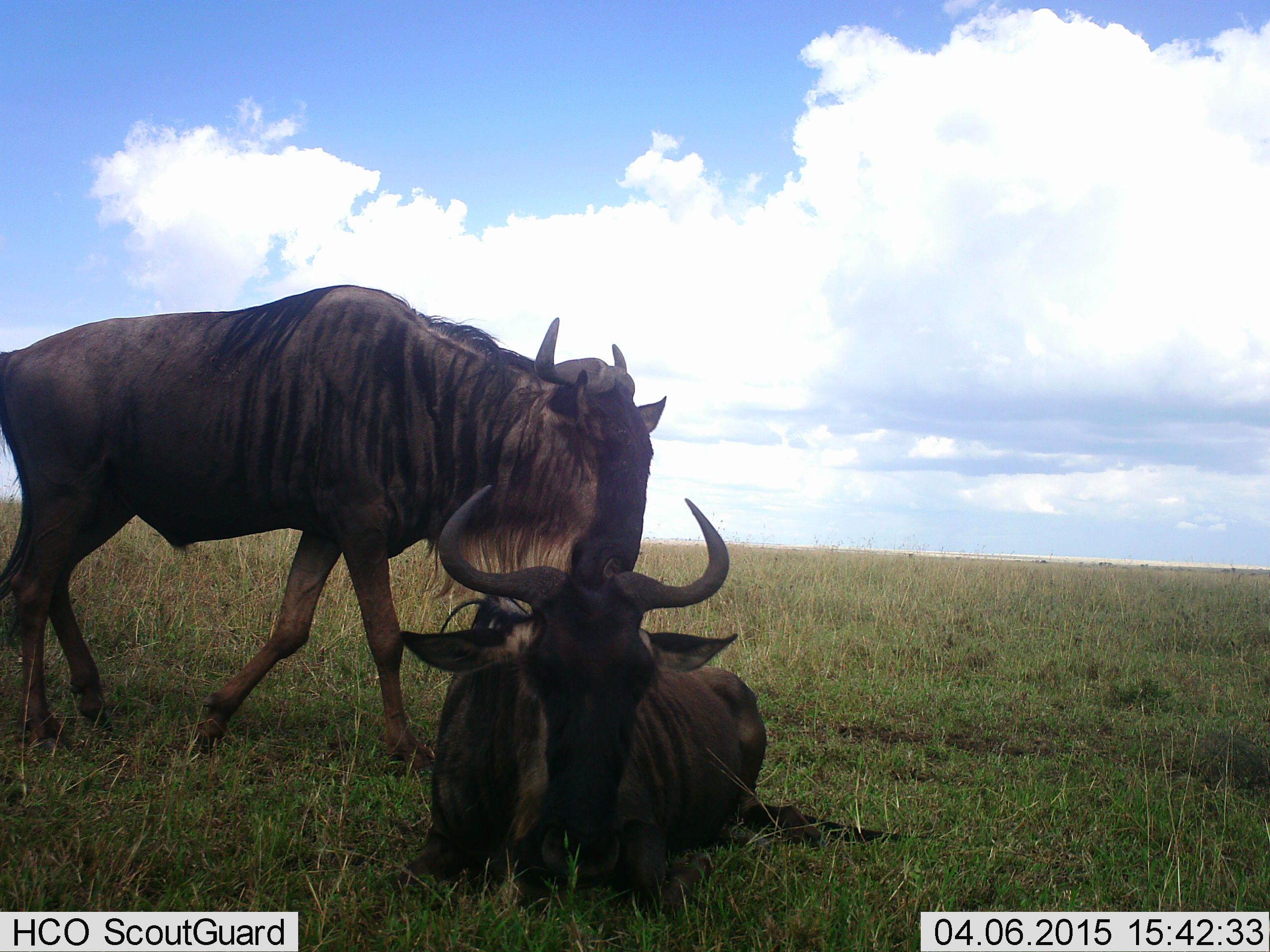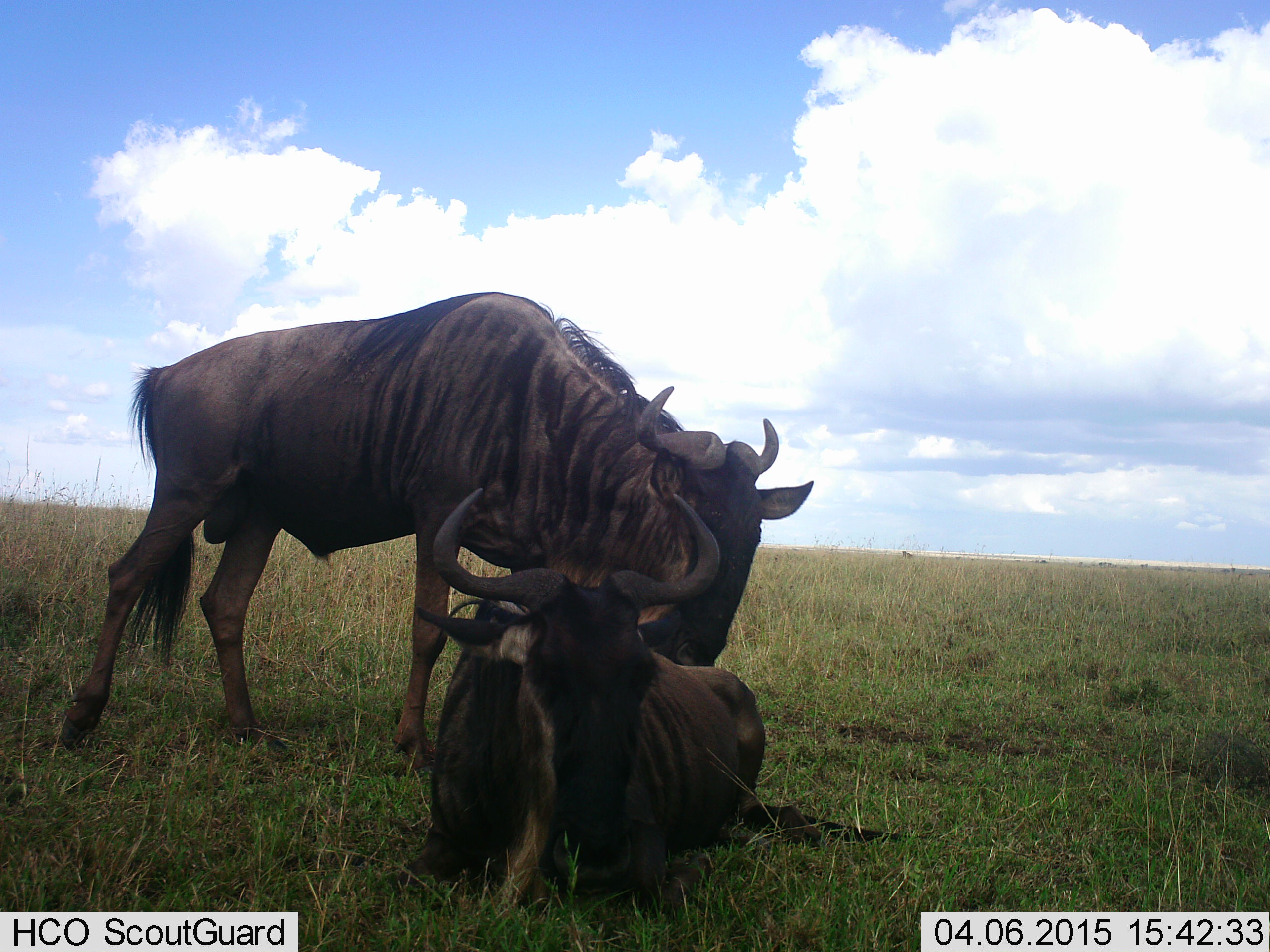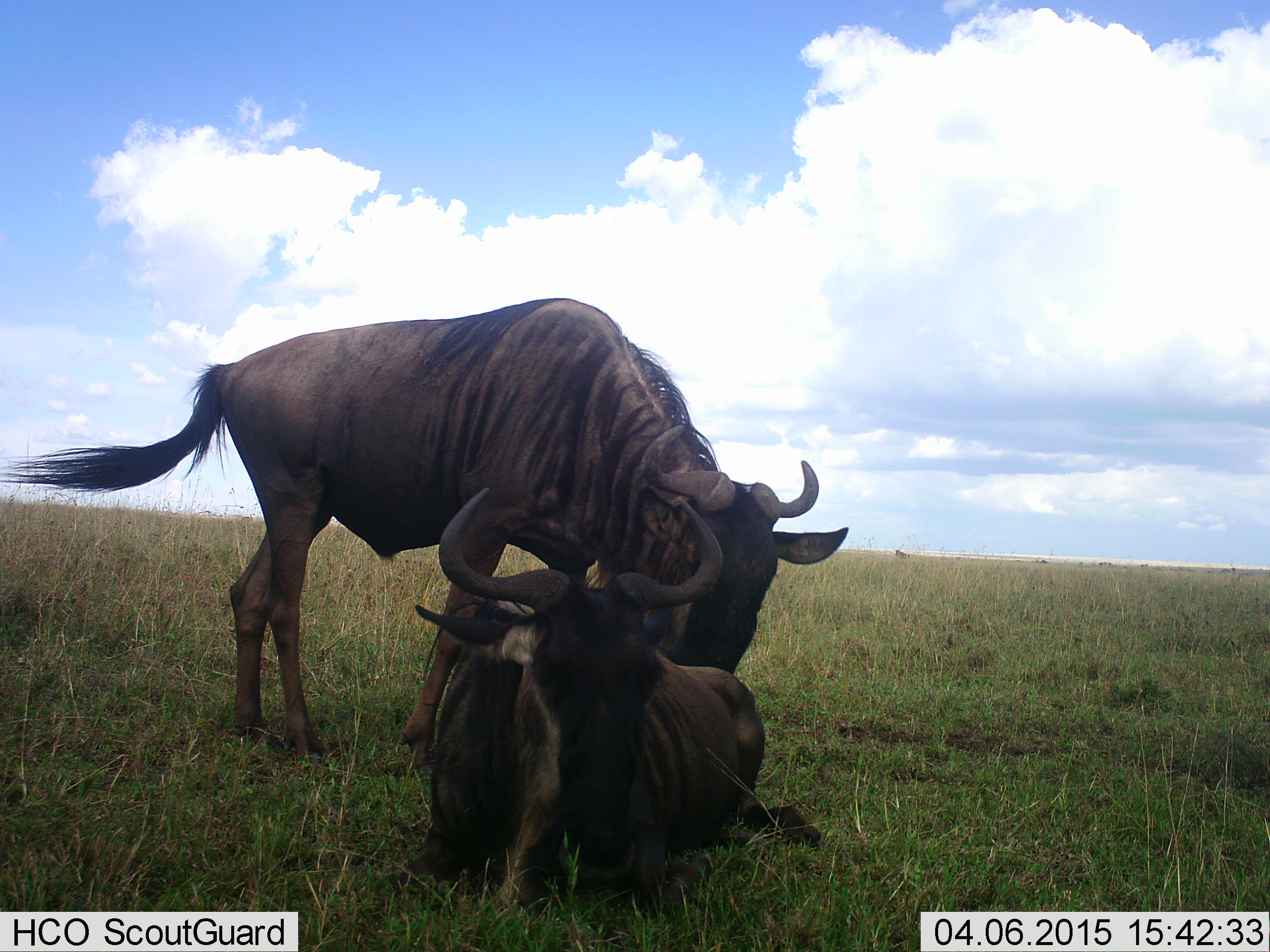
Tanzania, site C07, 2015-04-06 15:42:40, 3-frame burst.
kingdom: Animalia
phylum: Chordata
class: Mammalia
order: Artiodactyla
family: Bovidae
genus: Connochaetes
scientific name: Connochaetes taurinus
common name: blue wildebeest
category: wildebeest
Wildebeest (blue wildebeest) (Connochaetes taurinus), count 2. Behavior (volunteer vote fractions): standing 50%, resting 100%, moving 40%, interacting 20%. Young present (vote fraction): 0%. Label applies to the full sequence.